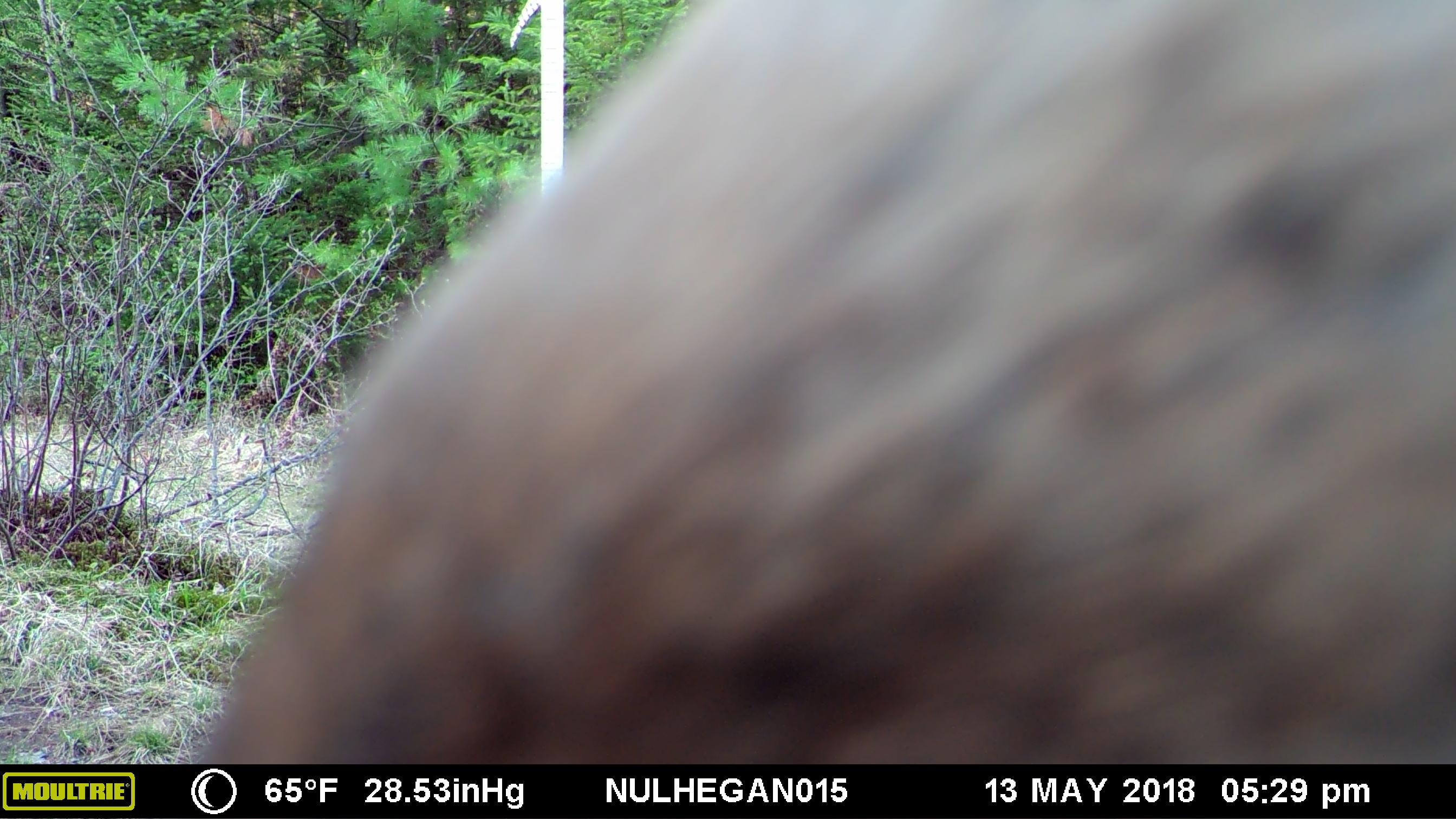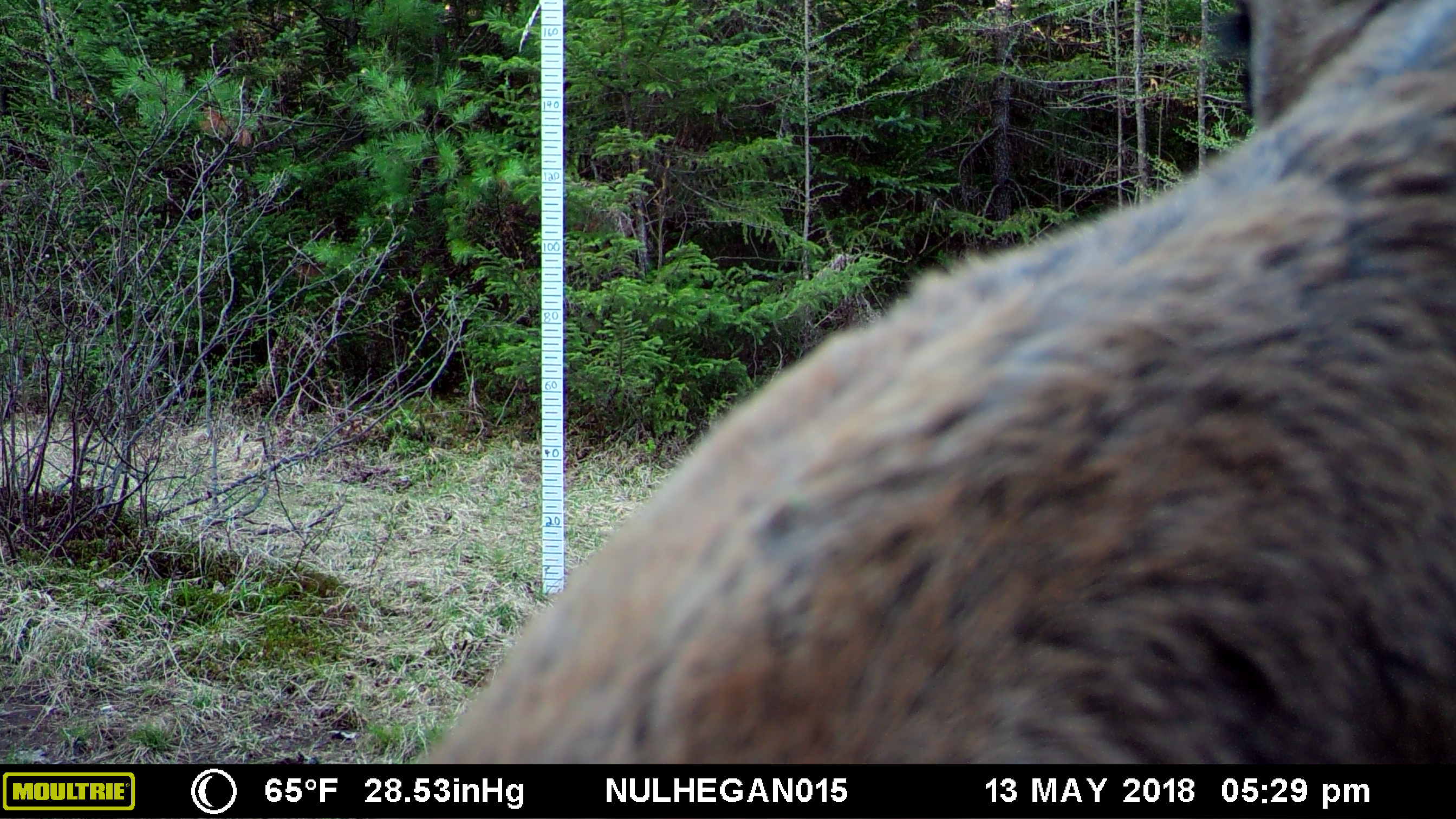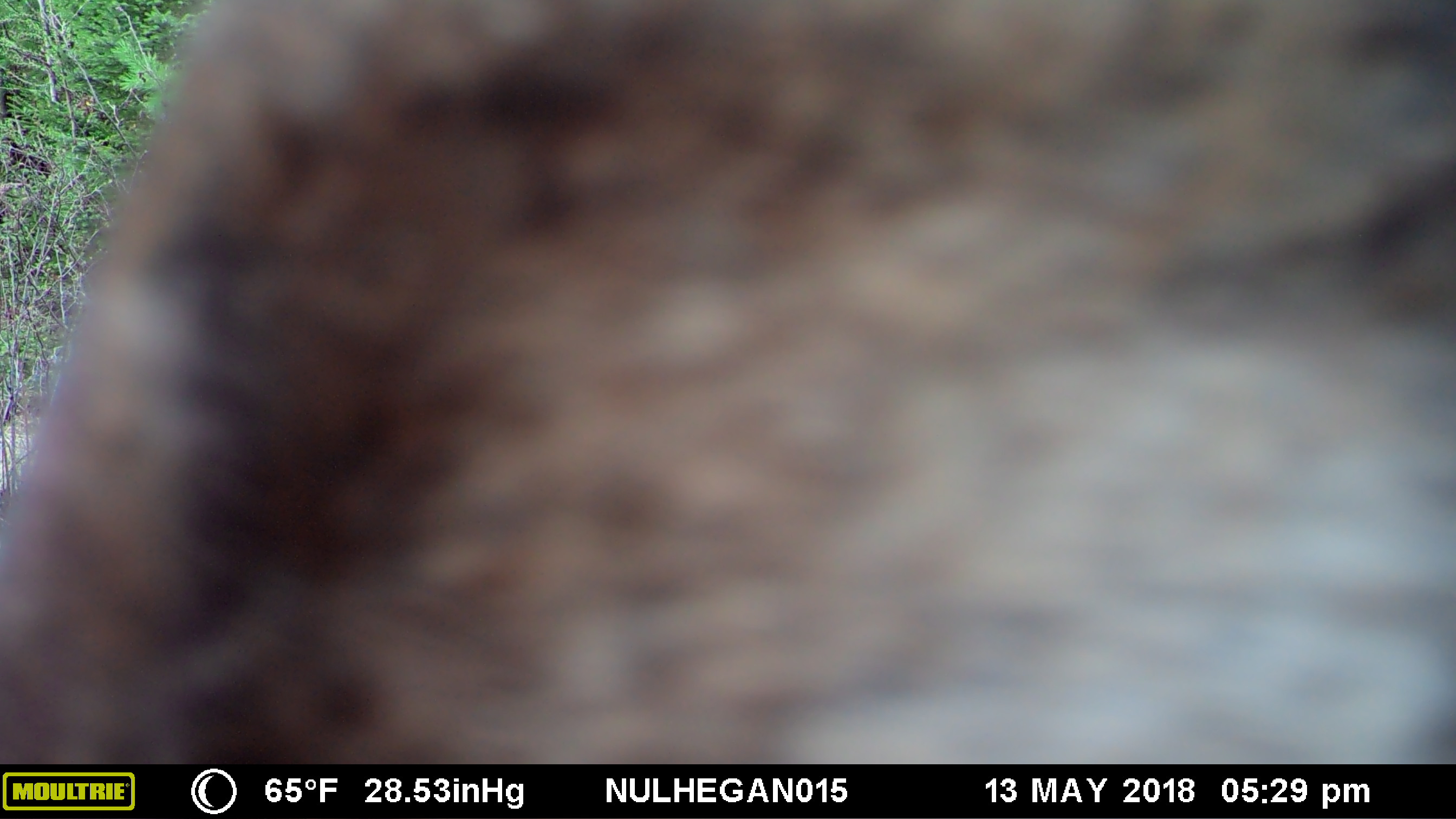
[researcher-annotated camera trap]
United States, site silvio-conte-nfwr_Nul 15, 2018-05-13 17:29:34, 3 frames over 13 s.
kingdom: Animalia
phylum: Chordata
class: Mammalia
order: Artiodactyla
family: Cervidae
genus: Alces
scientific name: Alces alces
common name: moose